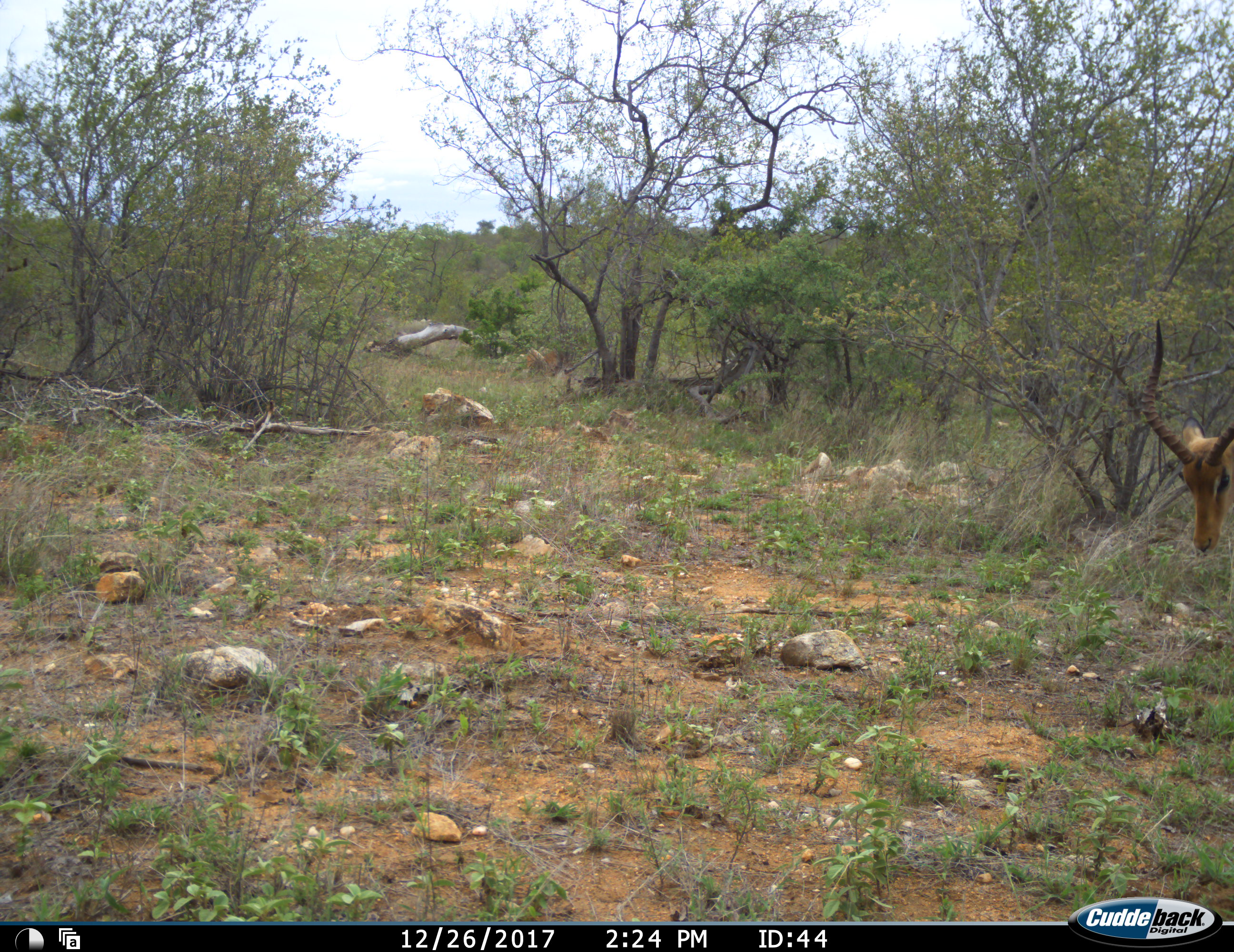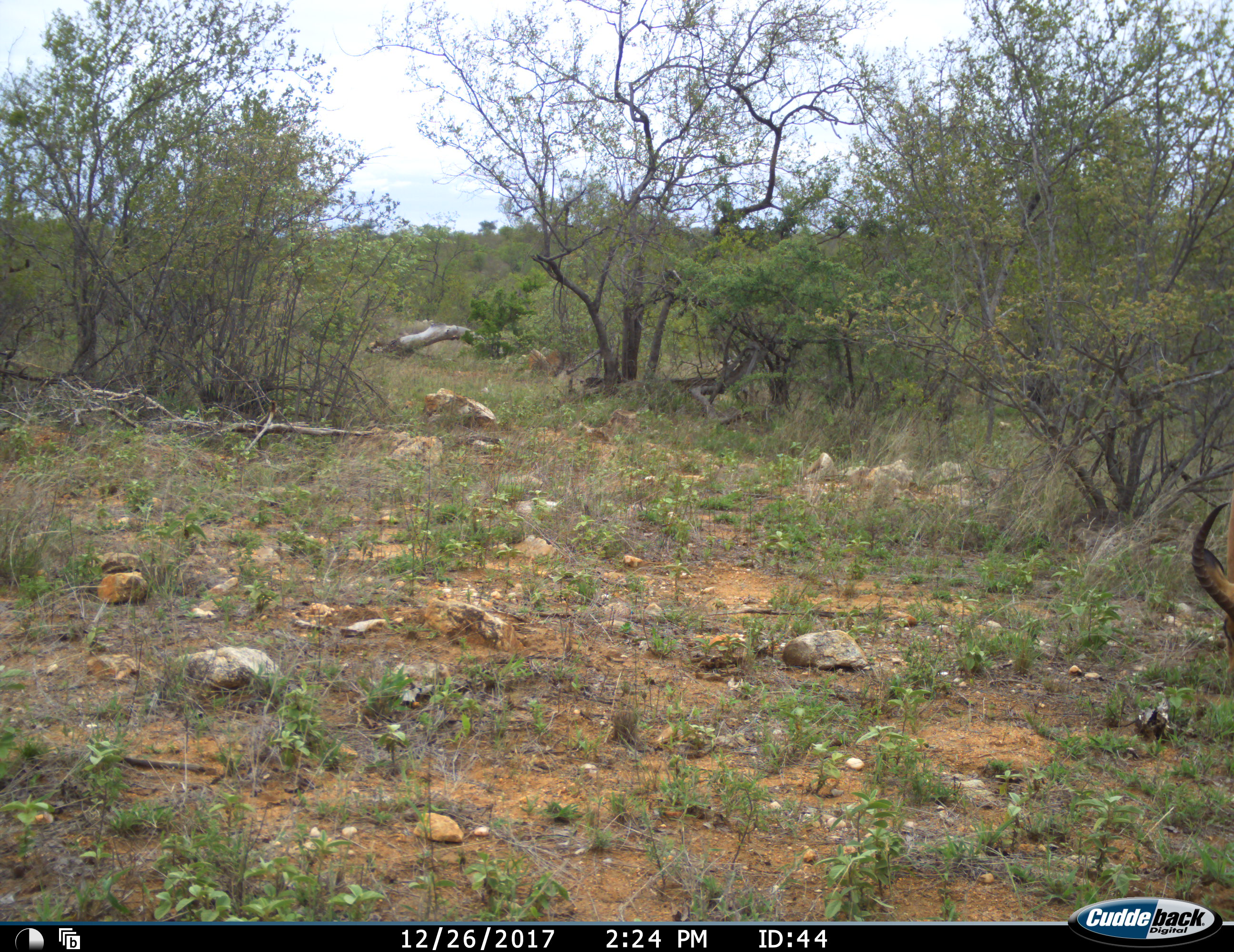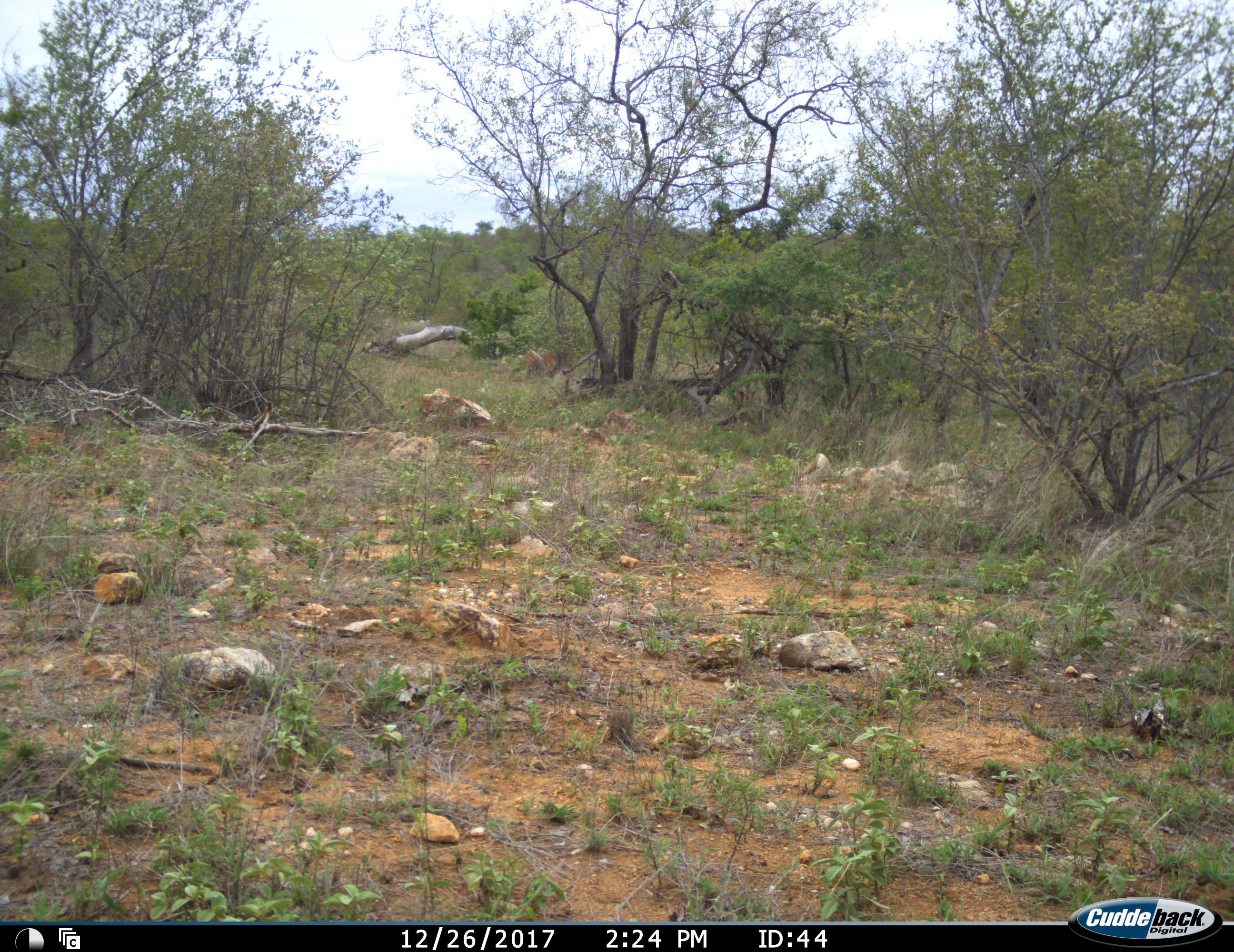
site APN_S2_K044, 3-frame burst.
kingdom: Animalia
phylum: Chordata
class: Mammalia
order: Artiodactyla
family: Bovidae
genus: Aepyceros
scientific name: Aepyceros melampus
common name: impala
Impala (Aepyceros melampus), count 1. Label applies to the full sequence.